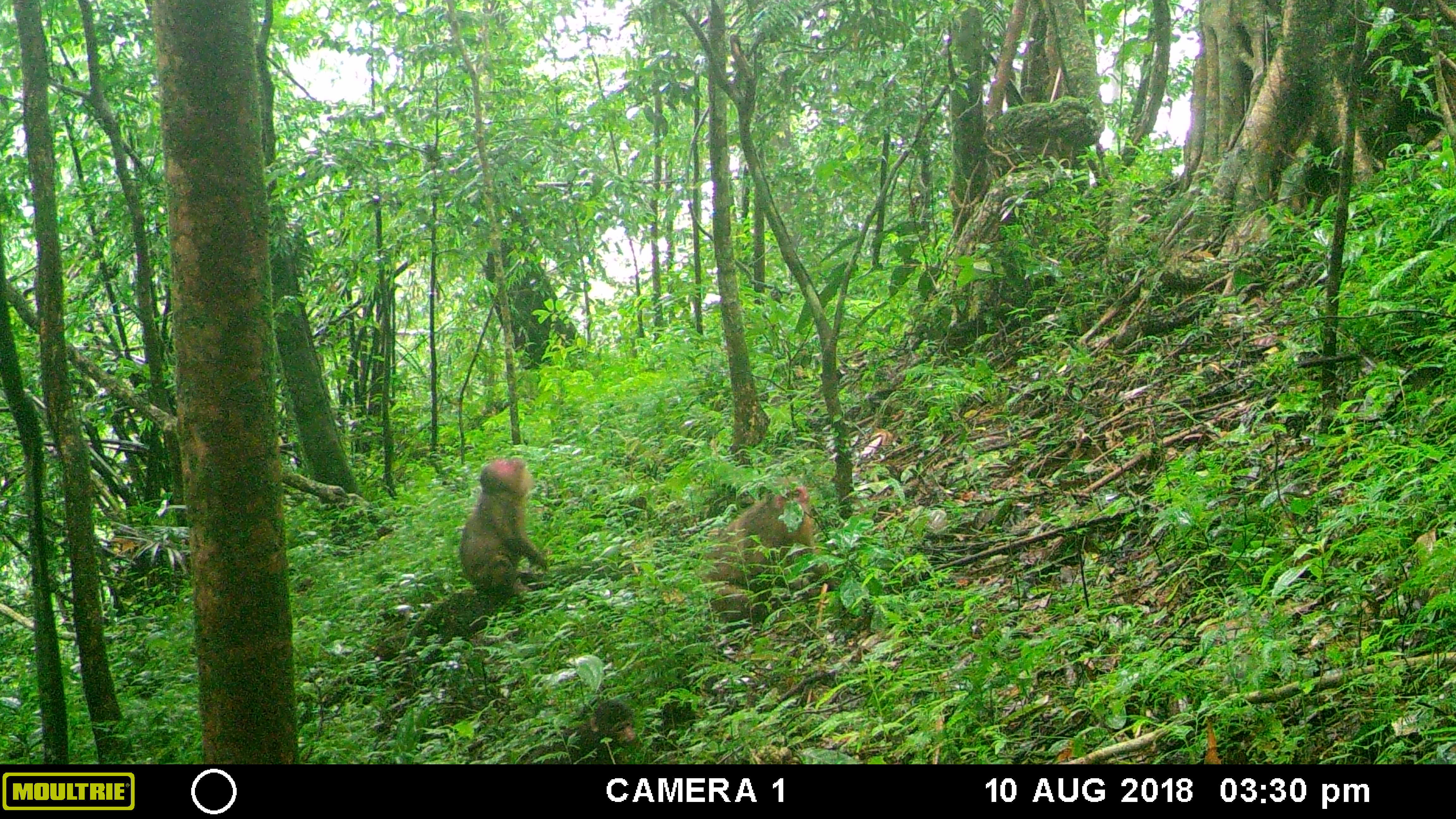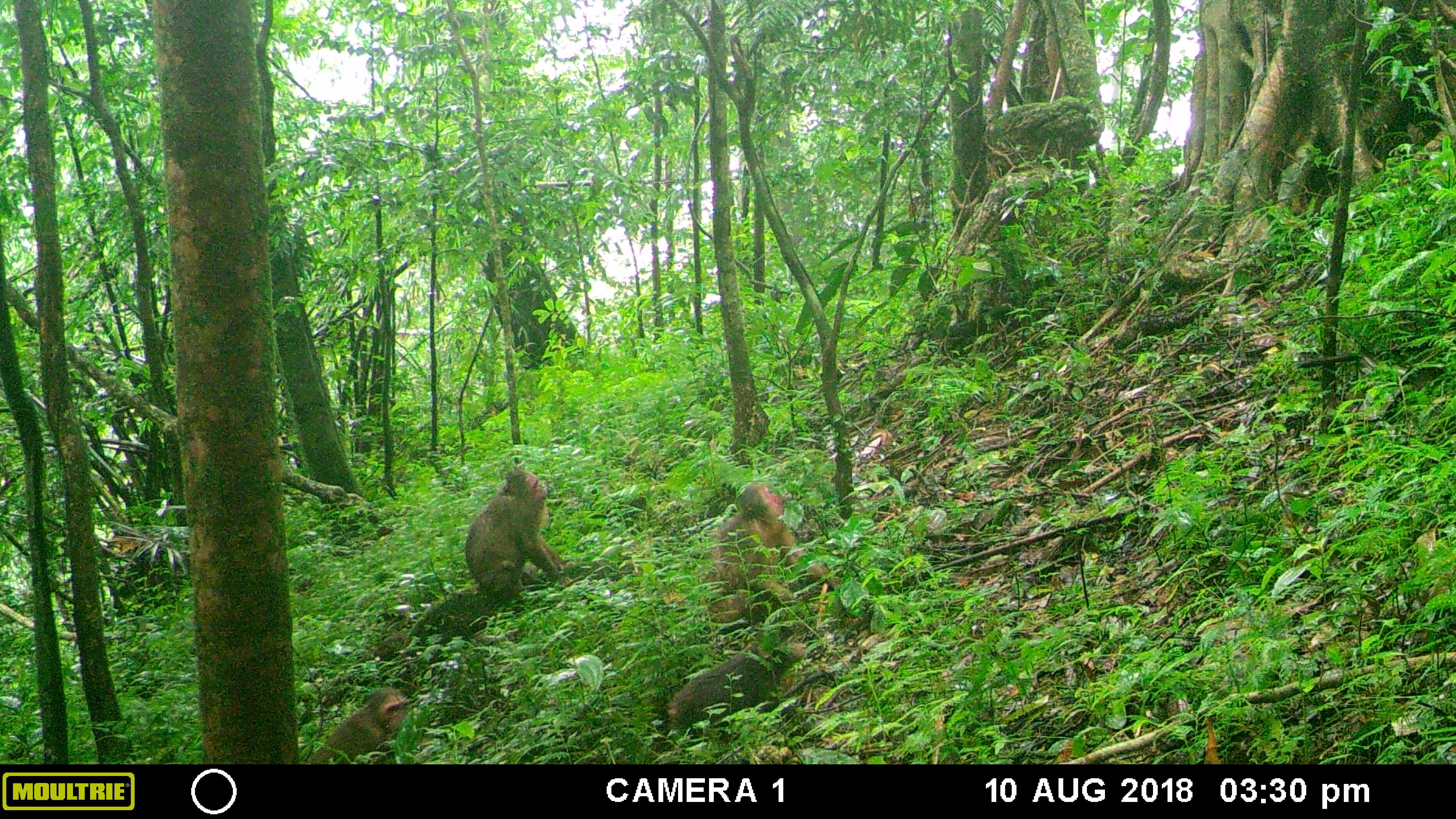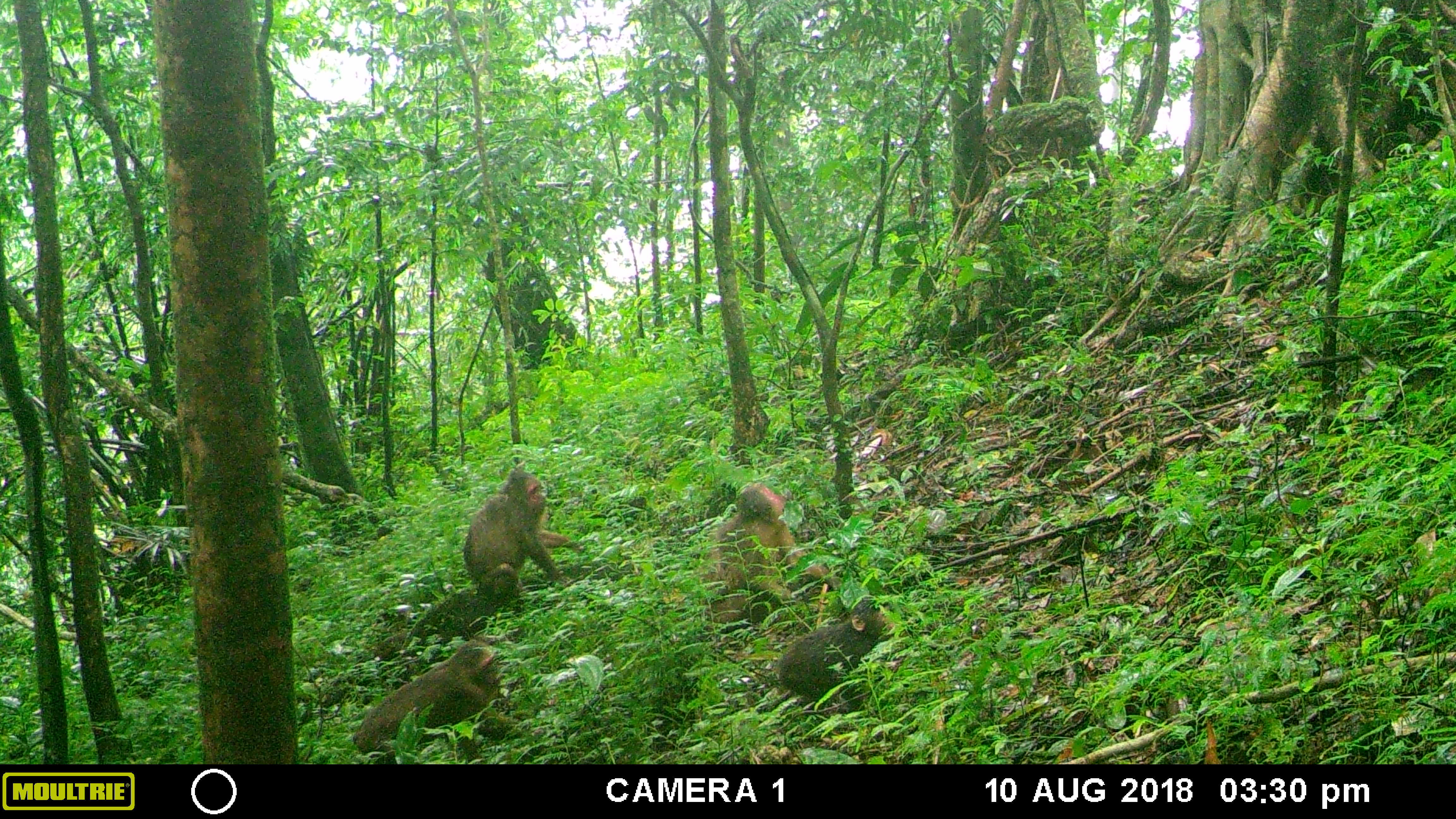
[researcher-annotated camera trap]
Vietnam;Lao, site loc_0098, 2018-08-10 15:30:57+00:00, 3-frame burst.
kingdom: Animalia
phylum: Chordata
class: Mammalia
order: Primates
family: Cercopithecidae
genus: Macaca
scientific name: Macaca arctoides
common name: stump-tailed macaque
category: stump tailed macaque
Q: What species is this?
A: Stump tailed macaque (stump-tailed macaque) (Macaca arctoides).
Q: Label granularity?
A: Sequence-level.